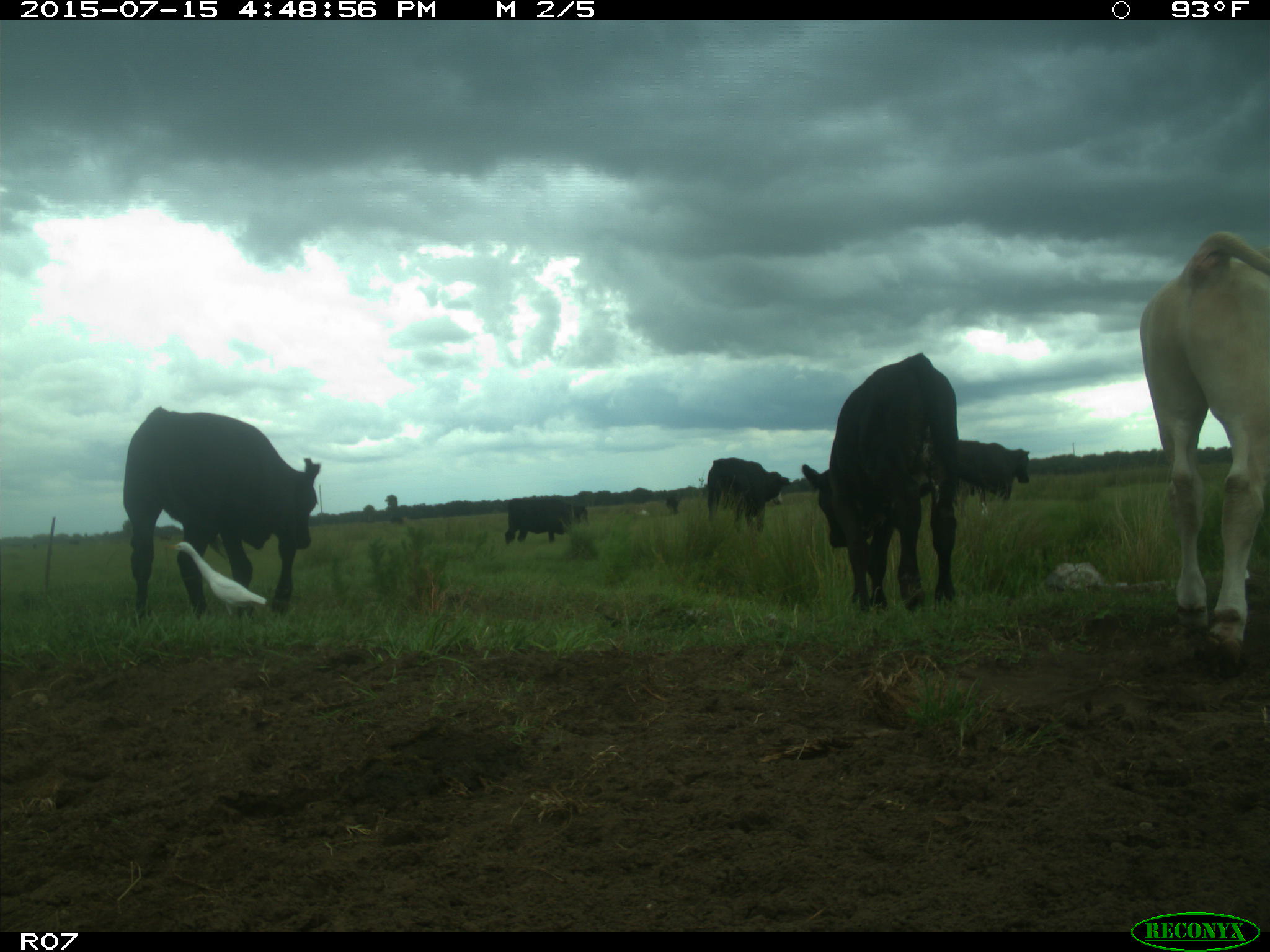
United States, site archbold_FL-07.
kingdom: Animalia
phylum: Chordata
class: Mammalia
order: Artiodactyla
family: Bovidae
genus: Bos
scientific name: Bos taurus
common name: domestic cow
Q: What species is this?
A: Bos taurus (domestic cow).